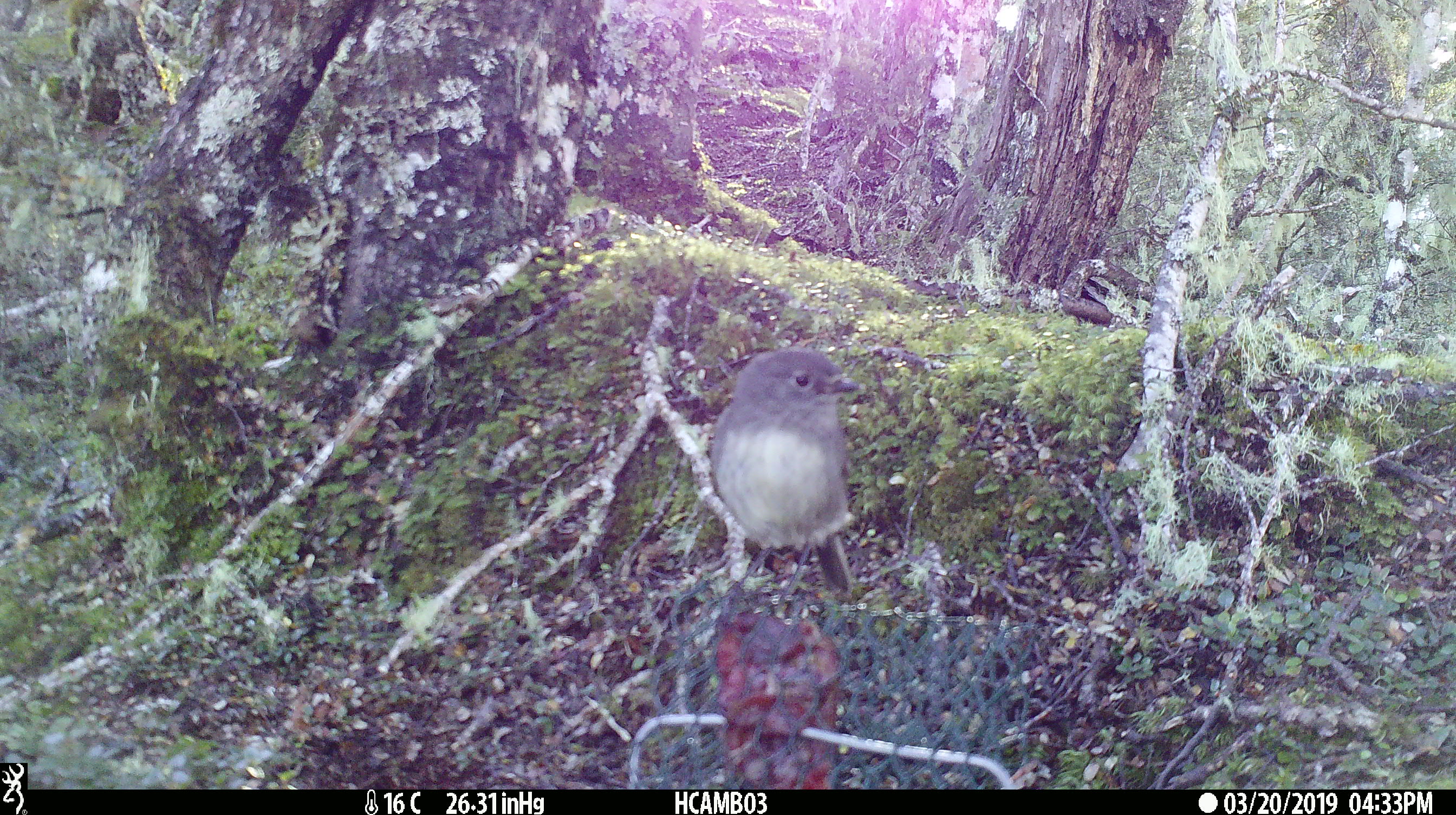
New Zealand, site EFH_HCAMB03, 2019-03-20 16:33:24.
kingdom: Animalia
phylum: Chordata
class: Aves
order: Passeriformes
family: Petroicidae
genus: Petroica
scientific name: Petroica australis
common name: new zealand robin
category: robin